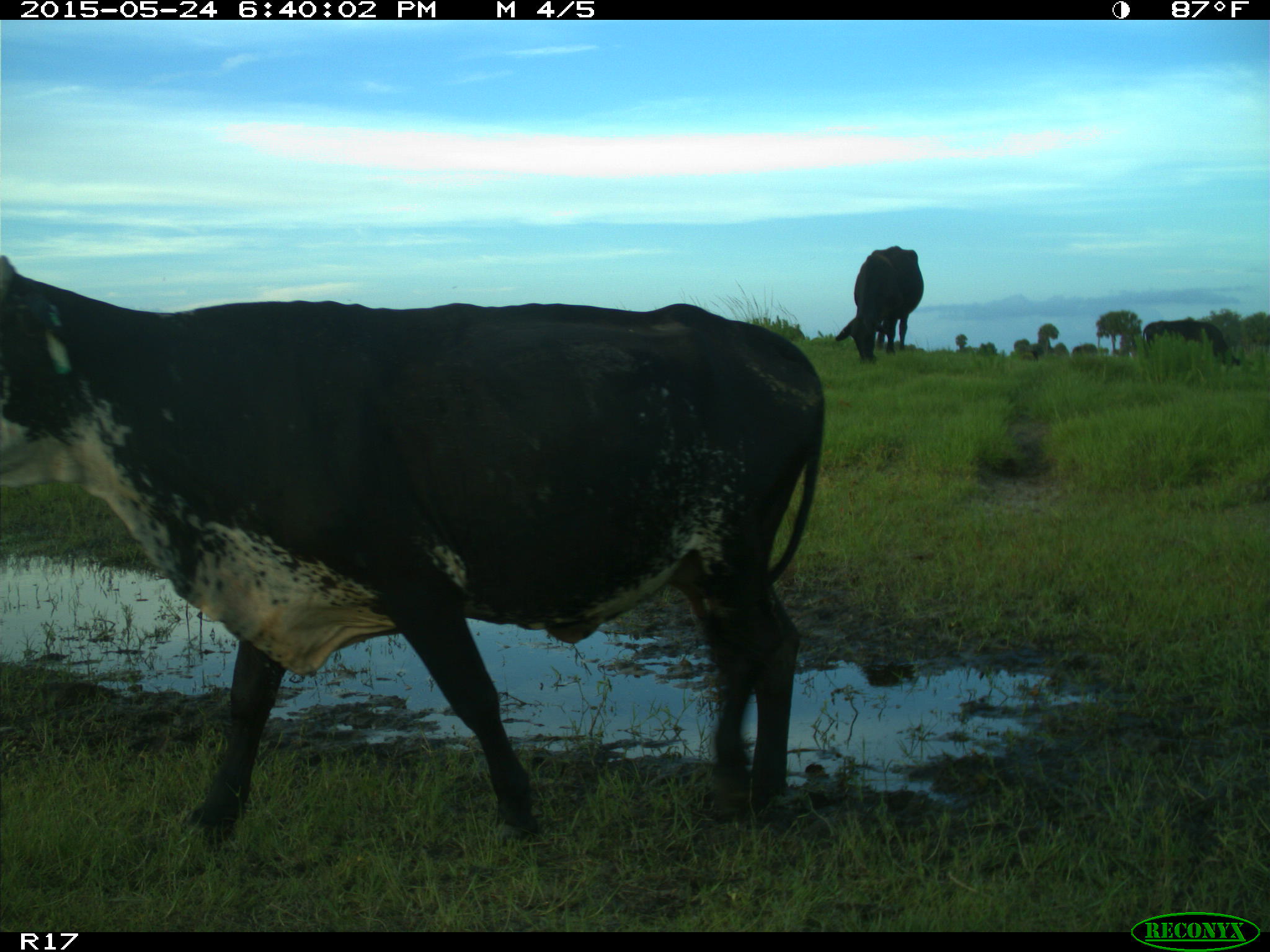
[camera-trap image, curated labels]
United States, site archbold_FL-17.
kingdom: Animalia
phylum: Chordata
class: Mammalia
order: Artiodactyla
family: Bovidae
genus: Bos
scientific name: Bos taurus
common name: domestic cow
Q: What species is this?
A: Bos taurus (domestic cow).